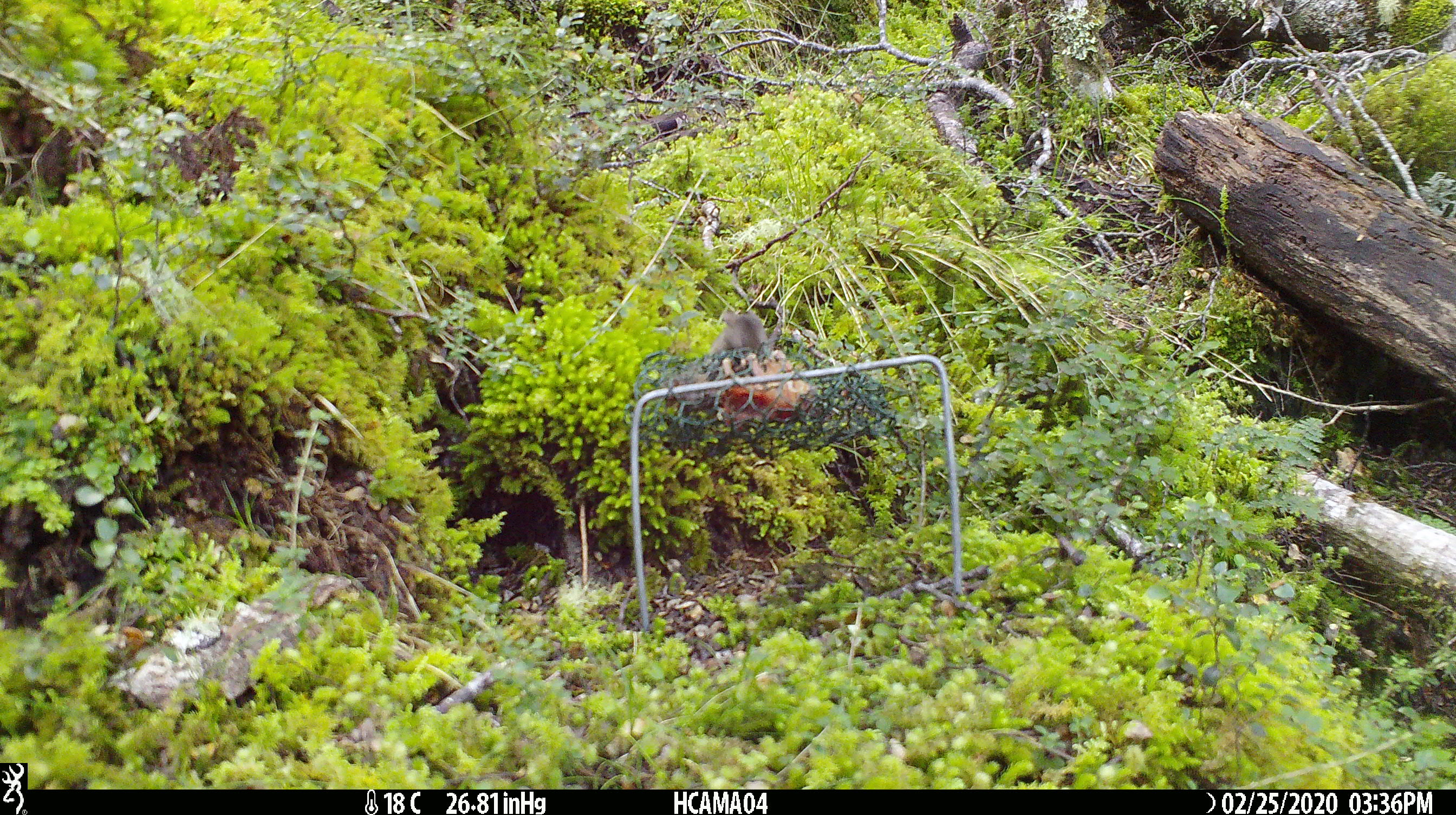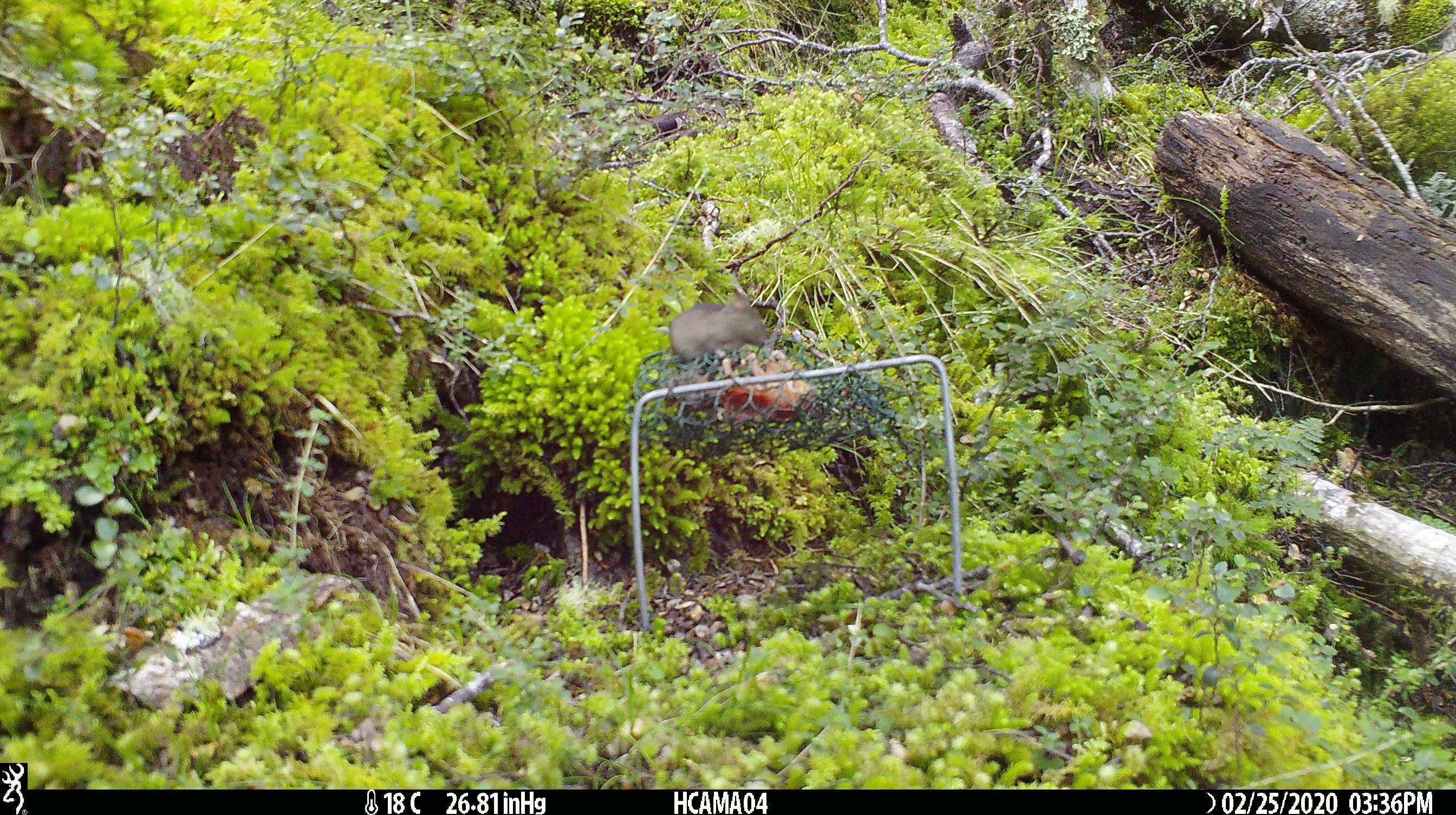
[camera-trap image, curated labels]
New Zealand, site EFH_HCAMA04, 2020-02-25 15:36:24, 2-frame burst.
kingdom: Animalia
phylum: Chordata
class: Mammalia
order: Rodentia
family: Muridae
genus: Mus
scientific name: Mus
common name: mouse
Mouse (Mus).